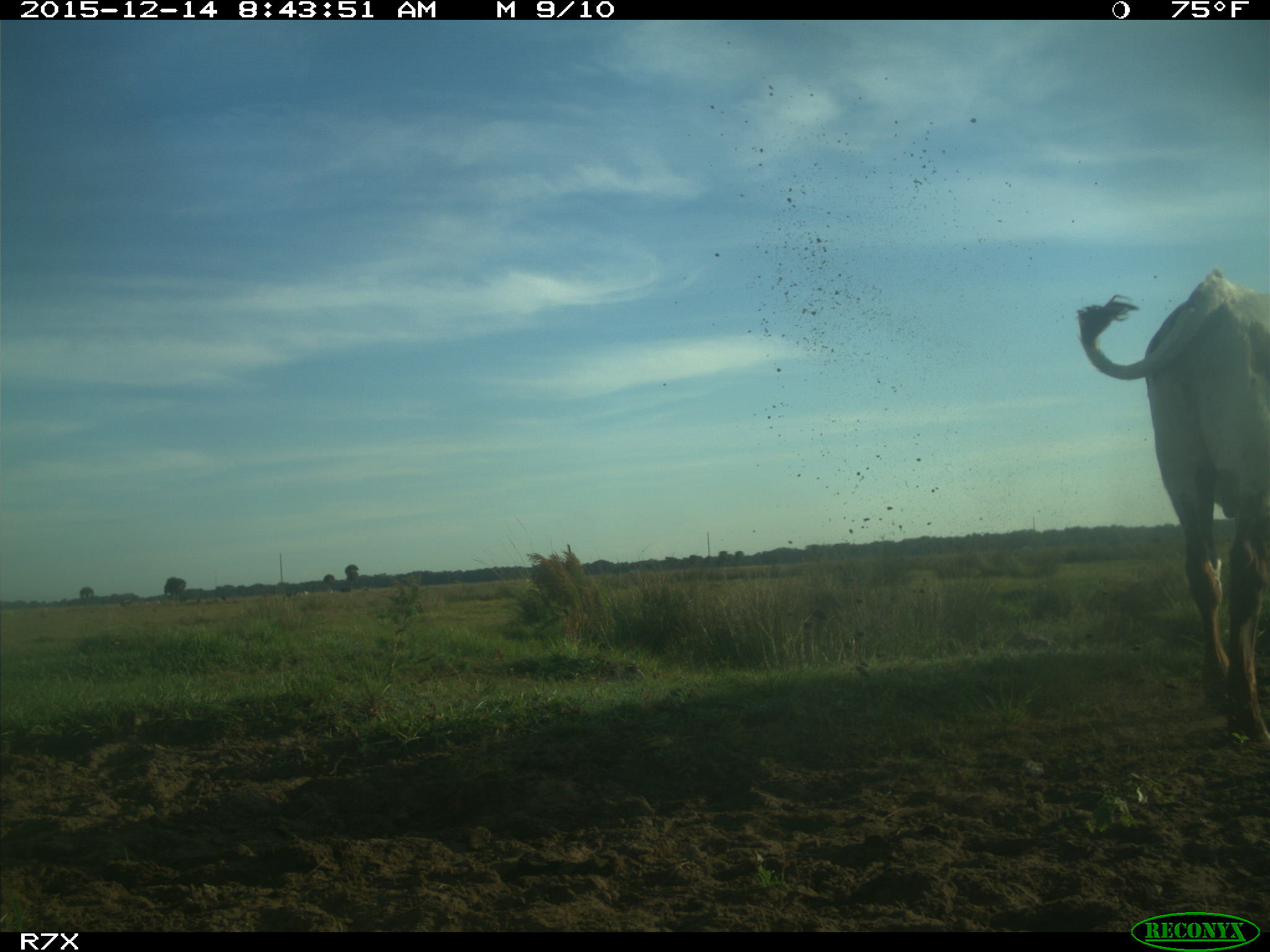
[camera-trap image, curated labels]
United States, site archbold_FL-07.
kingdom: Animalia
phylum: Chordata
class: Mammalia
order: Artiodactyla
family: Bovidae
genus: Bos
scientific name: Bos taurus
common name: domestic cow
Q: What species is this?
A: Bos taurus (domestic cow).